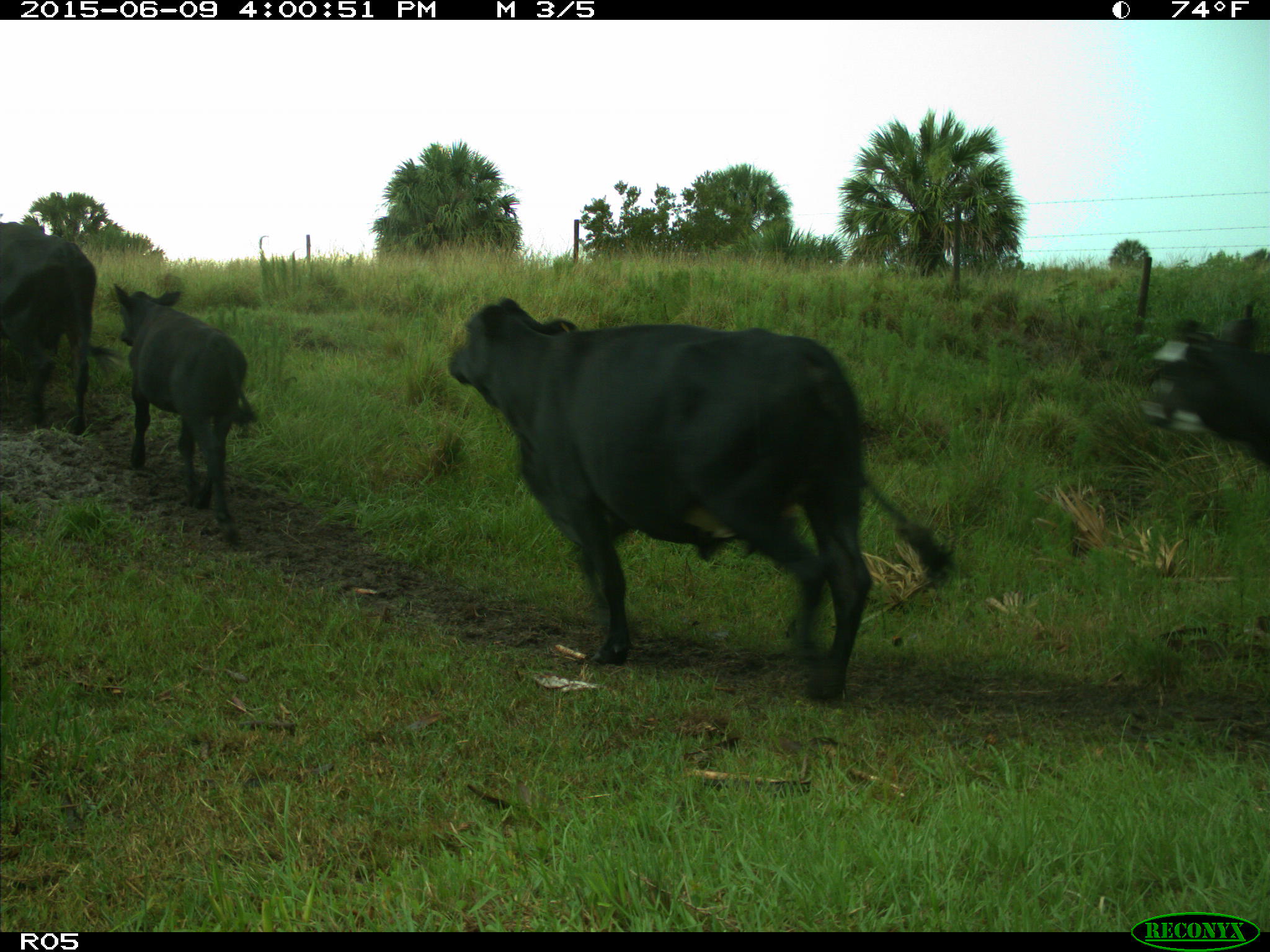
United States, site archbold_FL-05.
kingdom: Animalia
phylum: Chordata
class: Mammalia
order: Artiodactyla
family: Bovidae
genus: Bos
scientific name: Bos taurus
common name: domestic cow